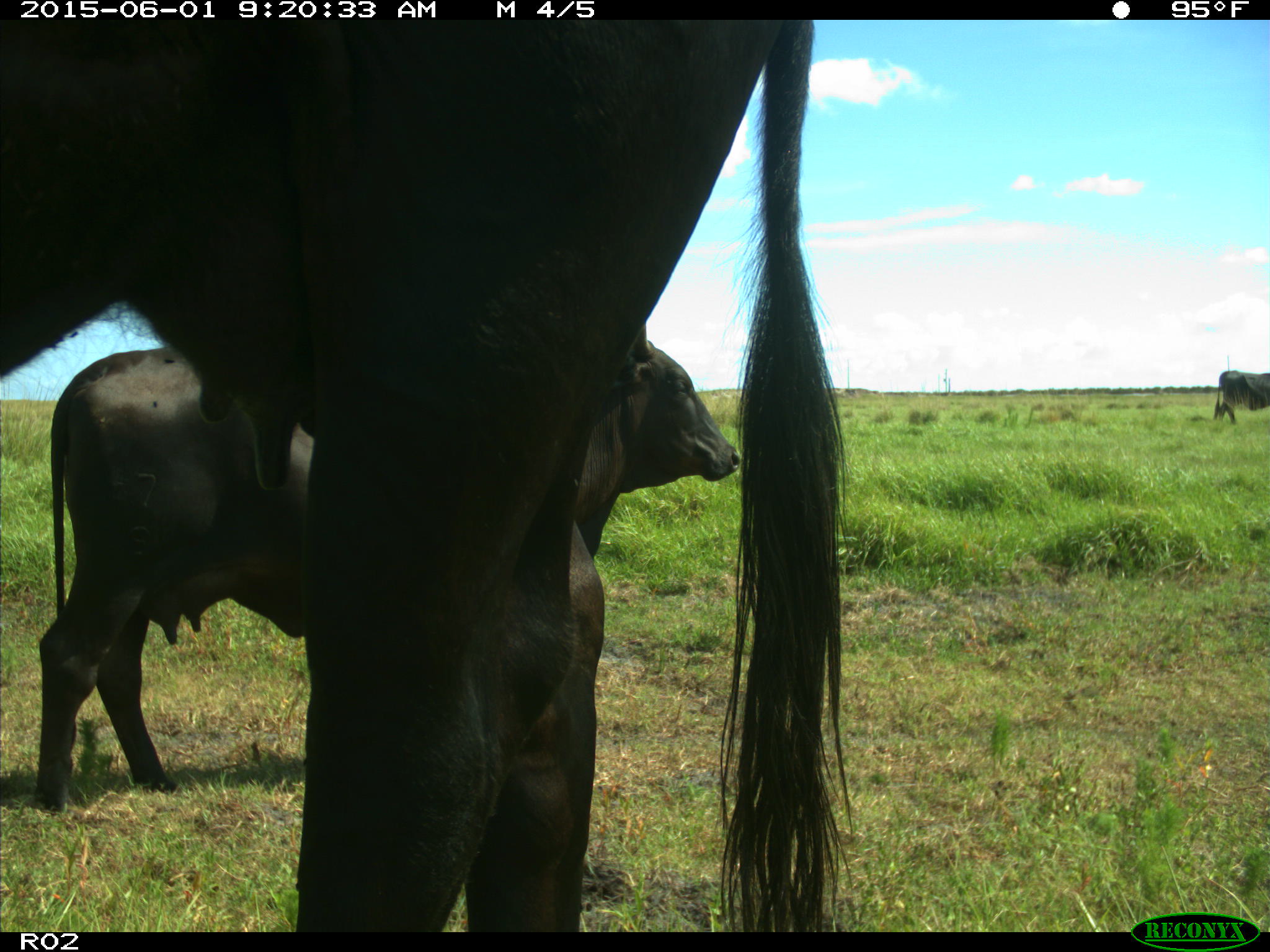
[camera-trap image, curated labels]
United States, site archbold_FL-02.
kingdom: Animalia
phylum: Chordata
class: Mammalia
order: Artiodactyla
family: Bovidae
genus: Bos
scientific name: Bos taurus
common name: domestic cow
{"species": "Bos taurus (domestic cow)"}